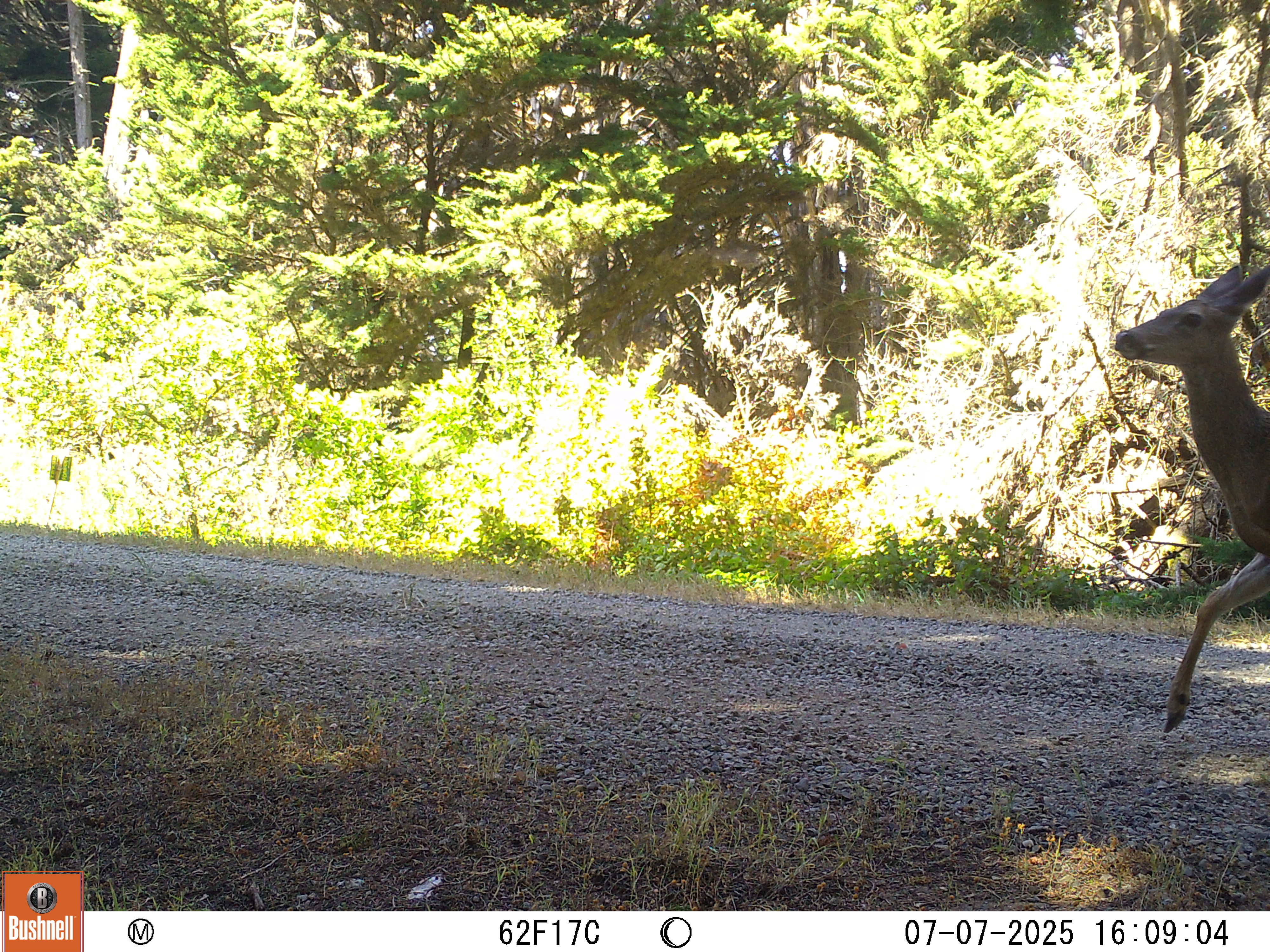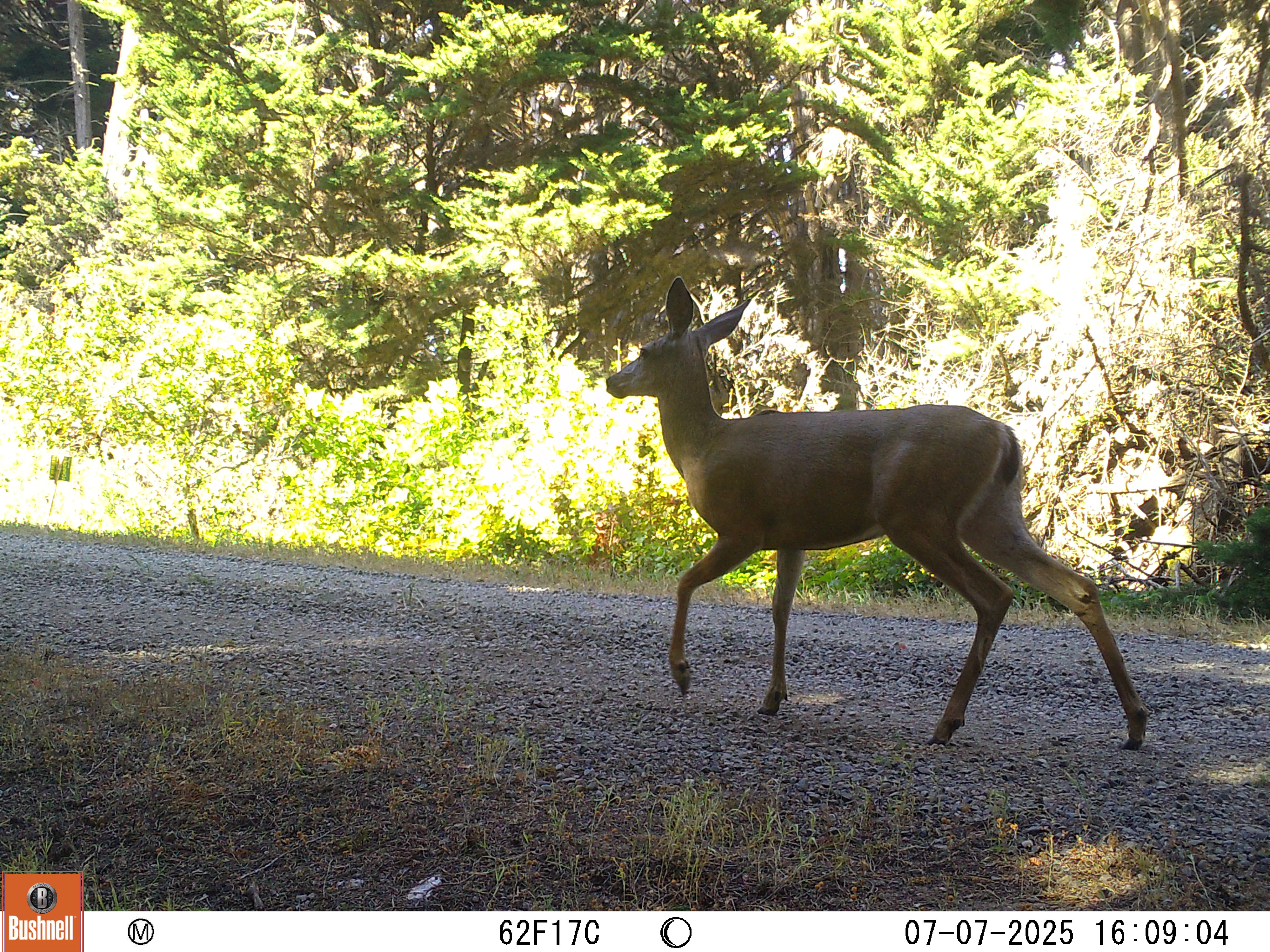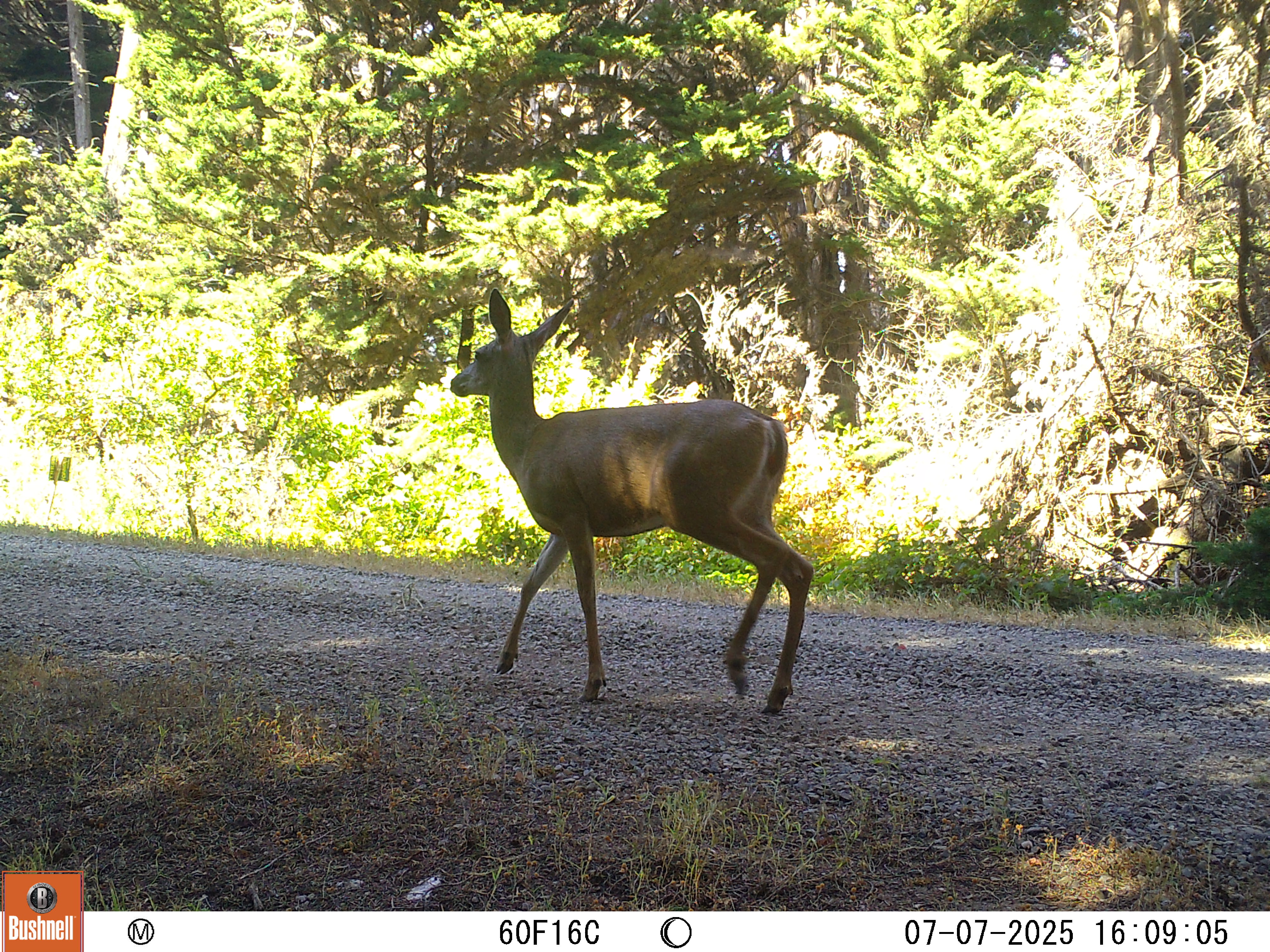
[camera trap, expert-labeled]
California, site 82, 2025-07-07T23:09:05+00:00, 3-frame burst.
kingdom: Animalia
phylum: Chordata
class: Mammalia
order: Artiodactyla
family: Cervidae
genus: Odocoileus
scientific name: Odocoileus hemionus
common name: mule deer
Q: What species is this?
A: Mule deer (Odocoileus hemionus).